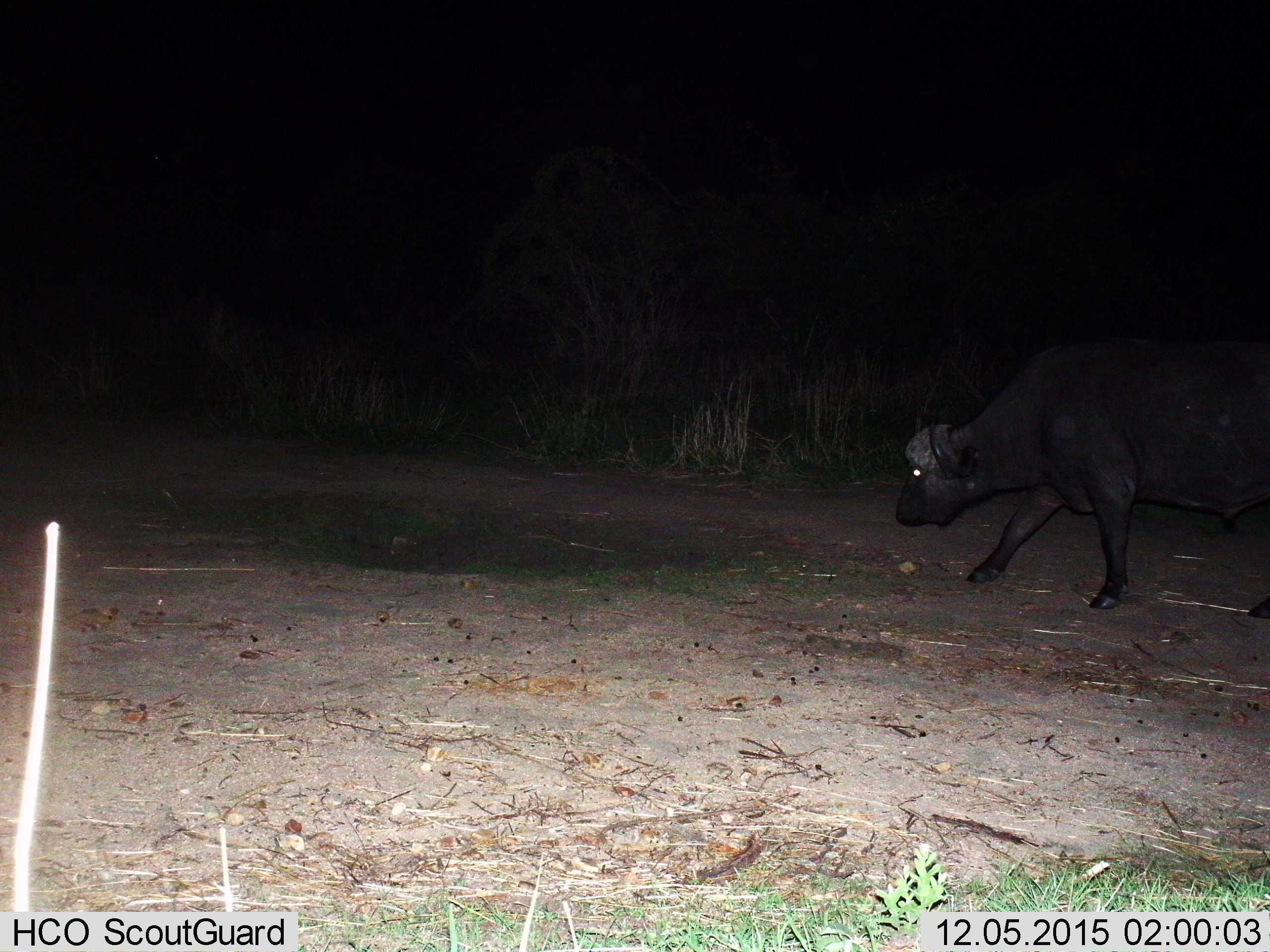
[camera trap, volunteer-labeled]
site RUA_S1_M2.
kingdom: Animalia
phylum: Chordata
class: Mammalia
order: Artiodactyla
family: Bovidae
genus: Syncerus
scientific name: Syncerus caffer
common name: african buffalo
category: buffalo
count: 1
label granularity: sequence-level